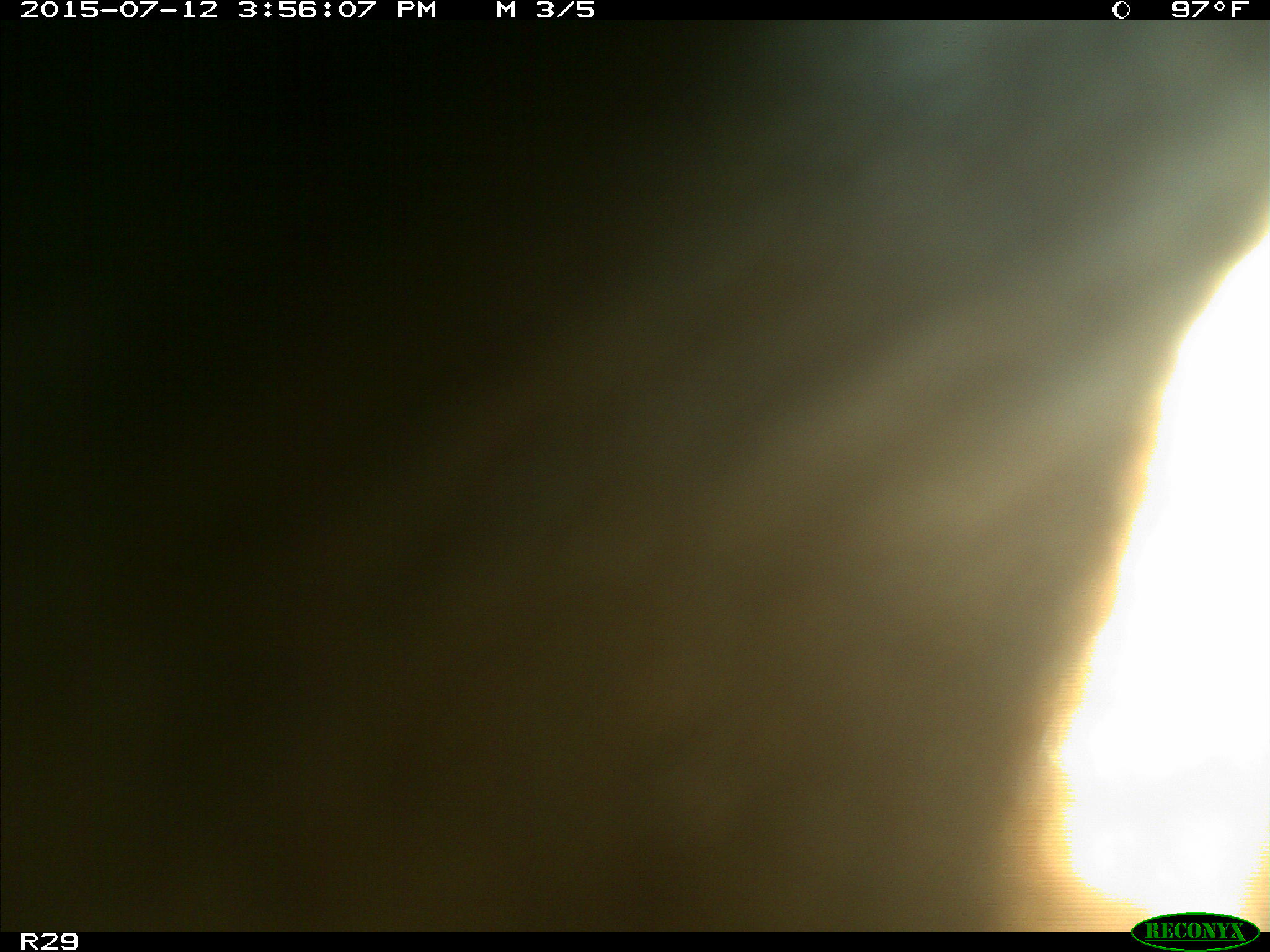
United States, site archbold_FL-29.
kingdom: Animalia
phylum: Chordata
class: Mammalia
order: Artiodactyla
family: Bovidae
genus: Bos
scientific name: Bos taurus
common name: domestic cow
Bos taurus (domestic cow).